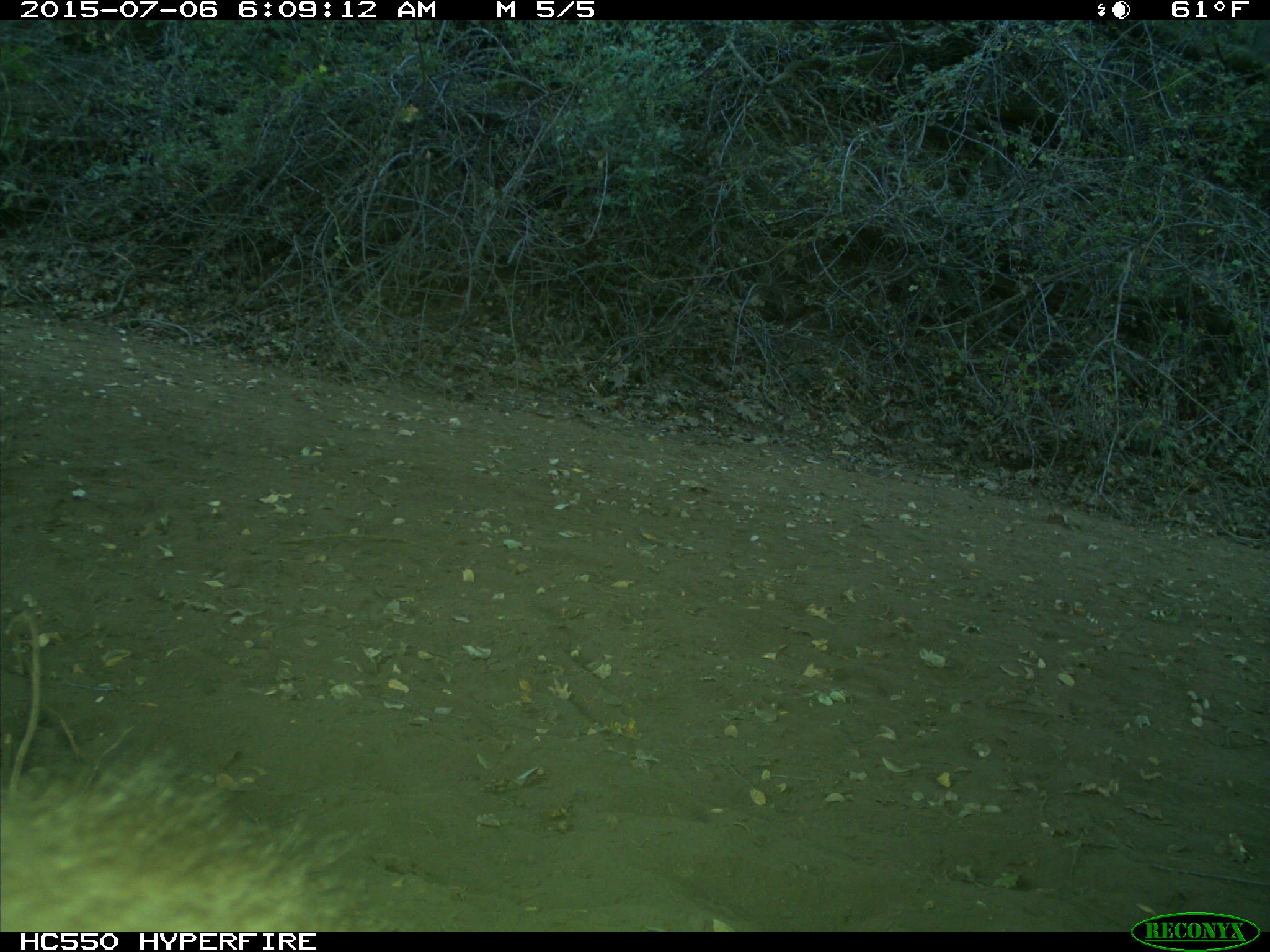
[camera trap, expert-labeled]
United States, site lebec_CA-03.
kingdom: Animalia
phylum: Chordata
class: Mammalia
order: Carnivora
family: Ursidae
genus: Ursus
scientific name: Ursus americanus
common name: american black bear